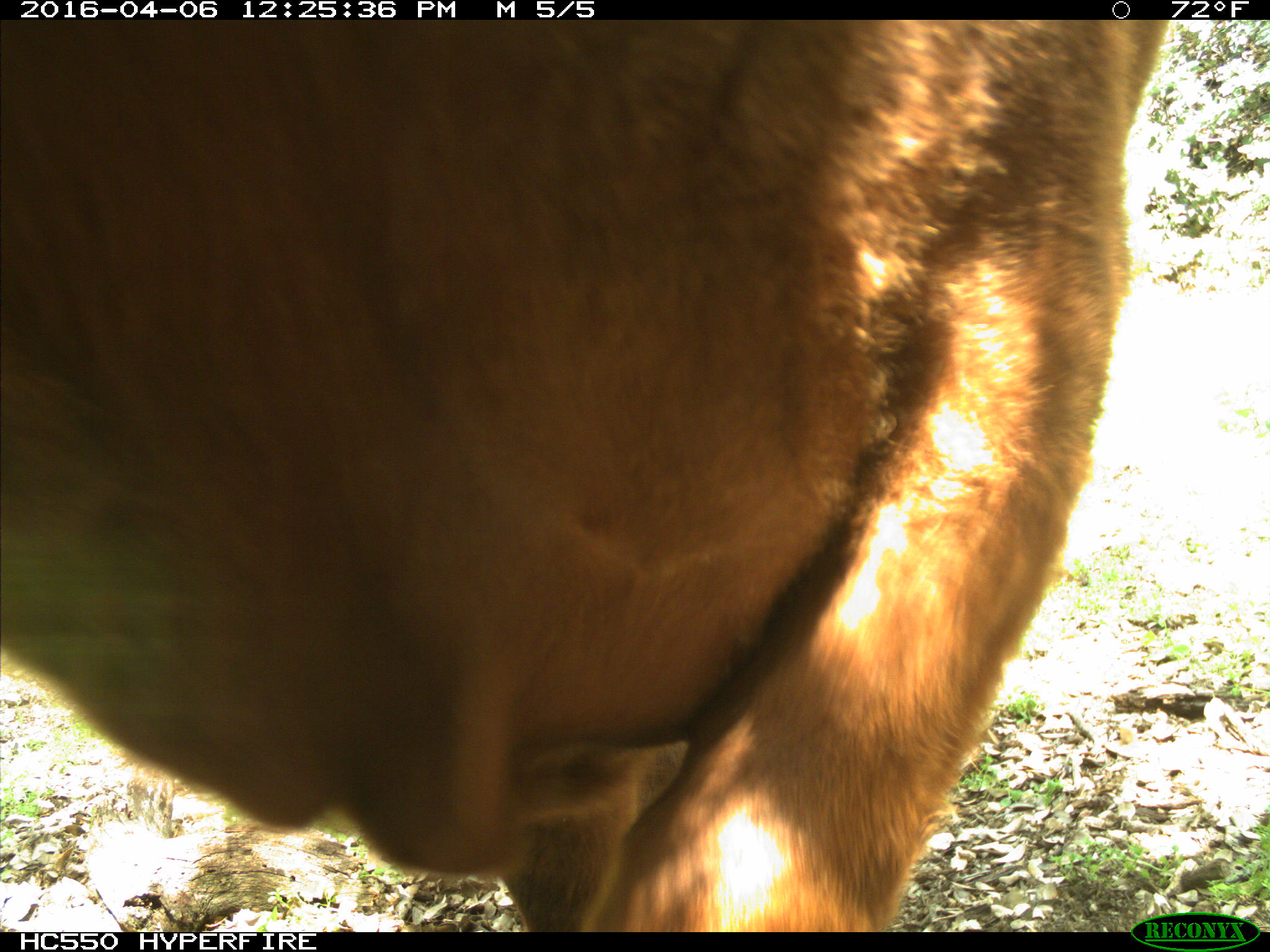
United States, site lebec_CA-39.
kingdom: Animalia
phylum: Chordata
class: Mammalia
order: Artiodactyla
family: Bovidae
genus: Bos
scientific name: Bos taurus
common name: domestic cow